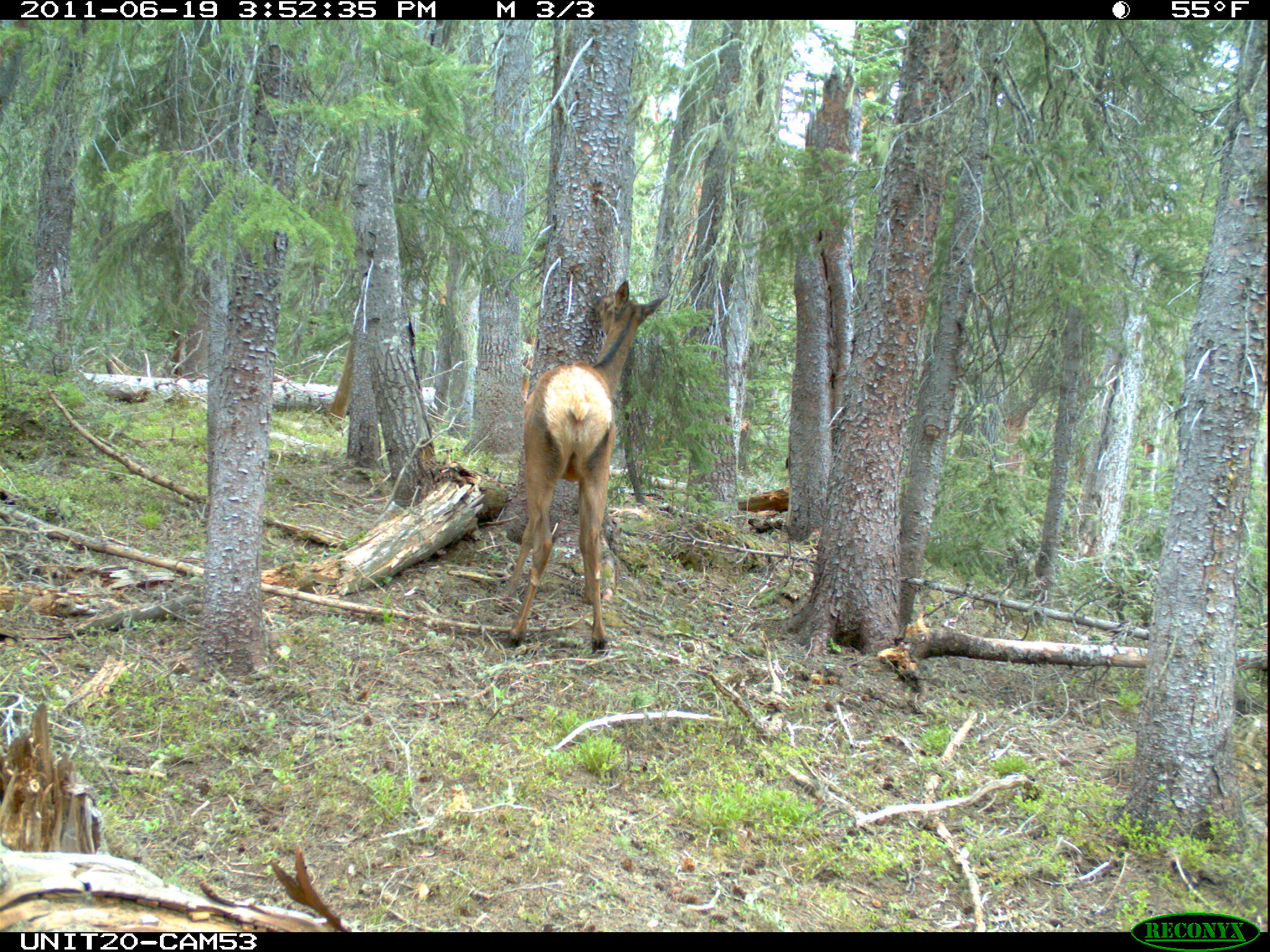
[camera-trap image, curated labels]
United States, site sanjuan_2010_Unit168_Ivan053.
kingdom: Animalia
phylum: Chordata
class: Mammalia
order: Artiodactyla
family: Cervidae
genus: Cervus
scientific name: Cervus elaphus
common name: red deer